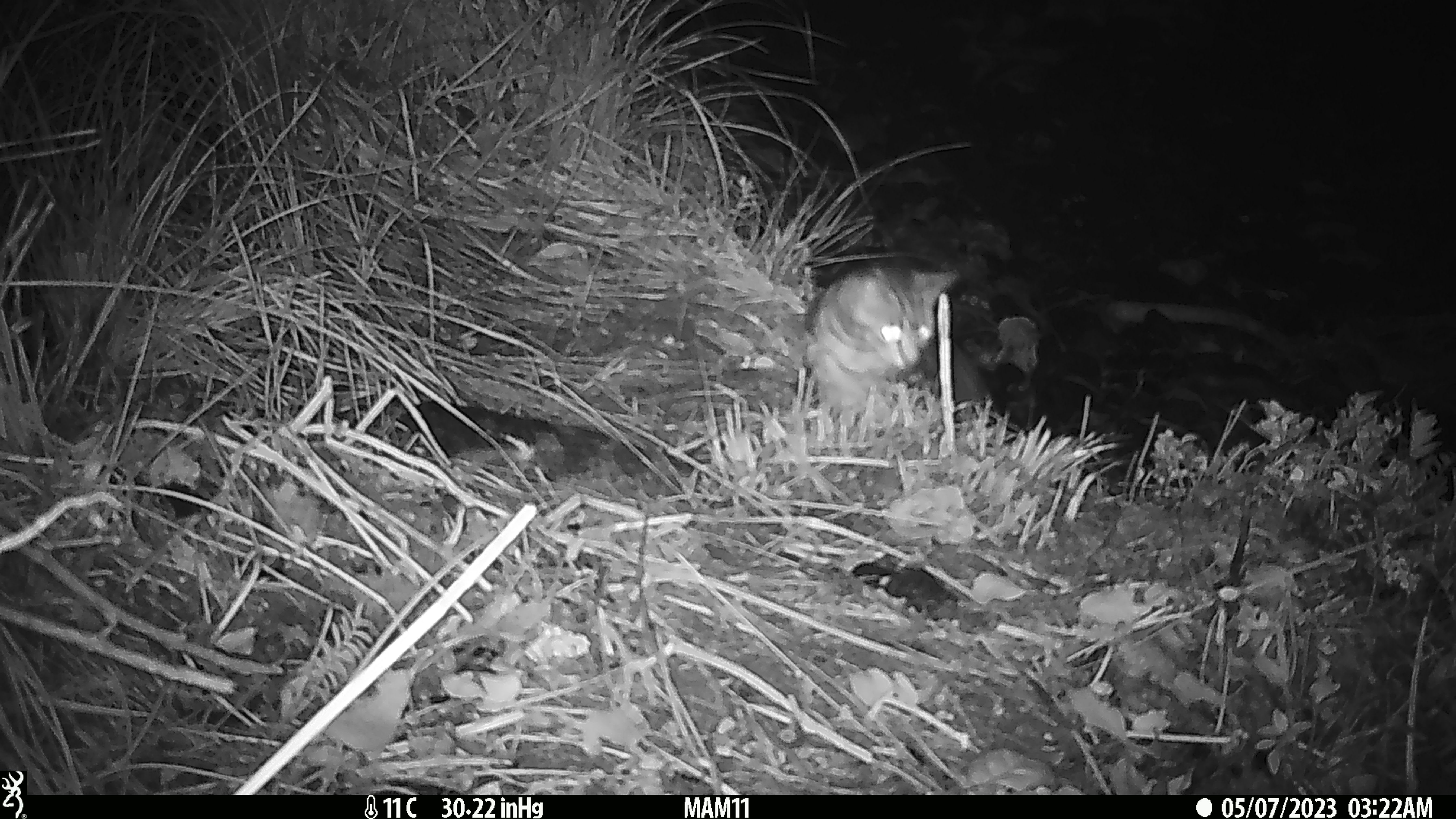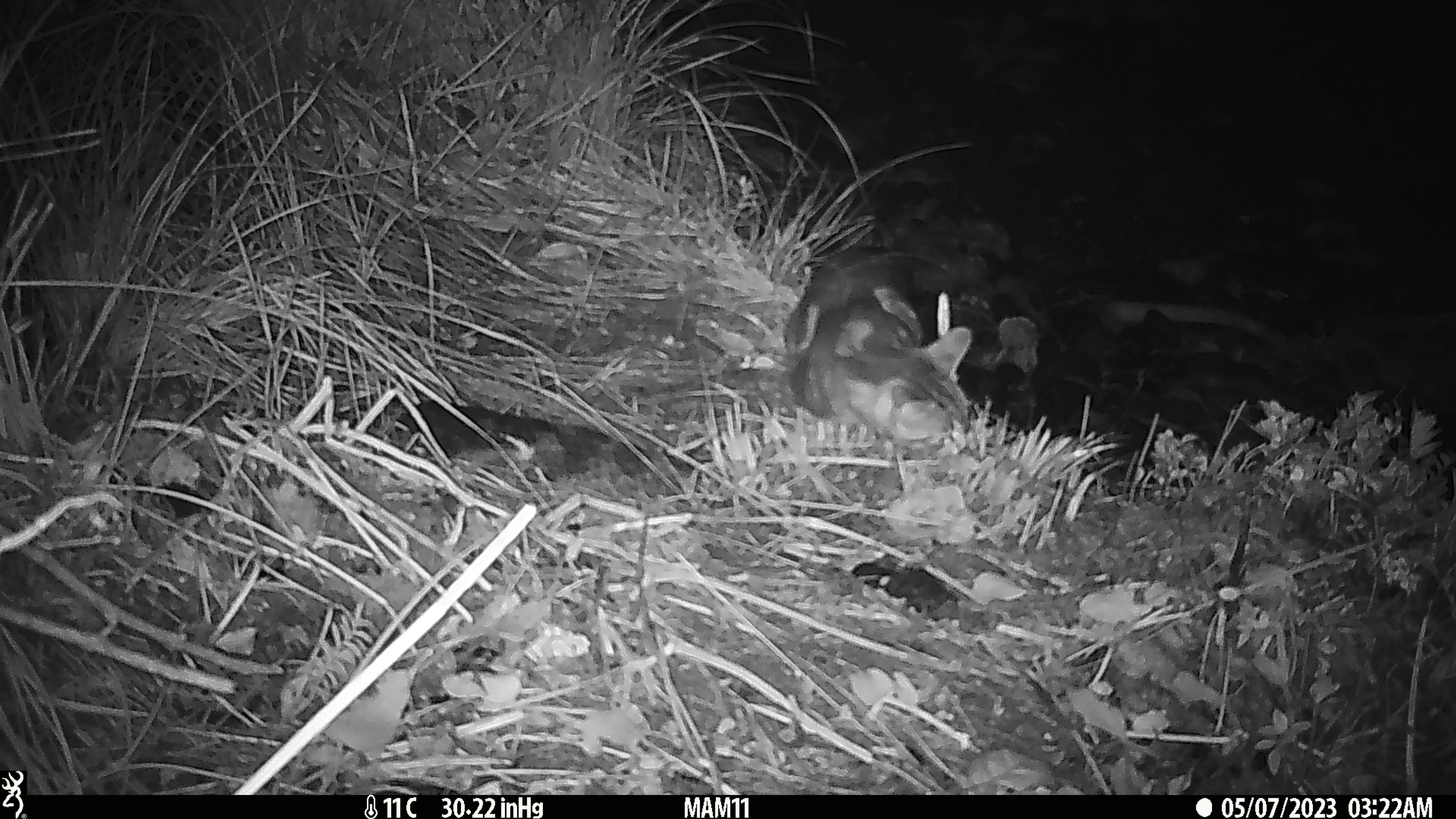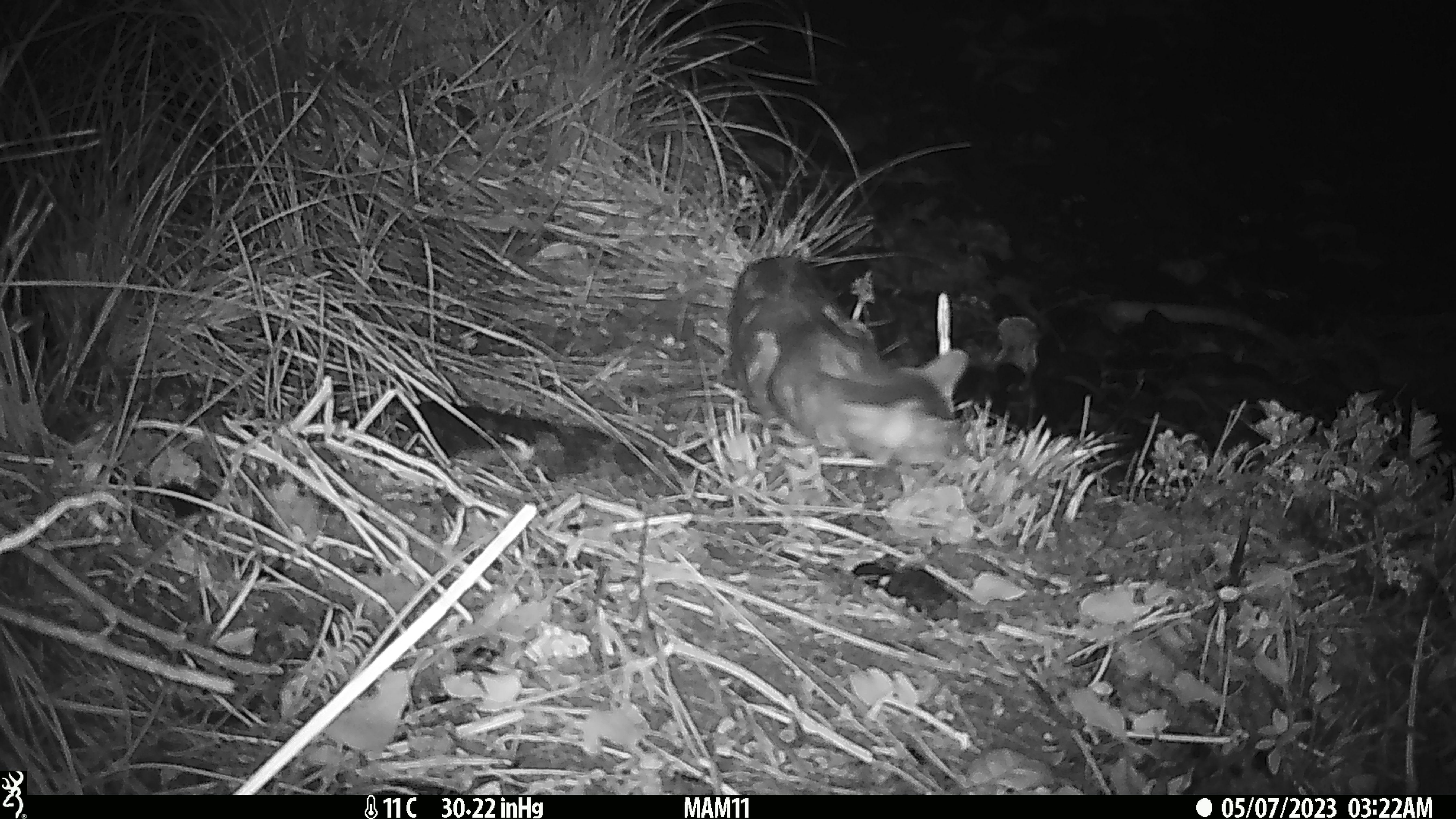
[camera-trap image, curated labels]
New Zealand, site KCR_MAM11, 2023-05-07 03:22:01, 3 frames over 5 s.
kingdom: Animalia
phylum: Chordata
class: Mammalia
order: Carnivora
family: Felidae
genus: Felis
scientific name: Felis catus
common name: domestic cat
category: cat